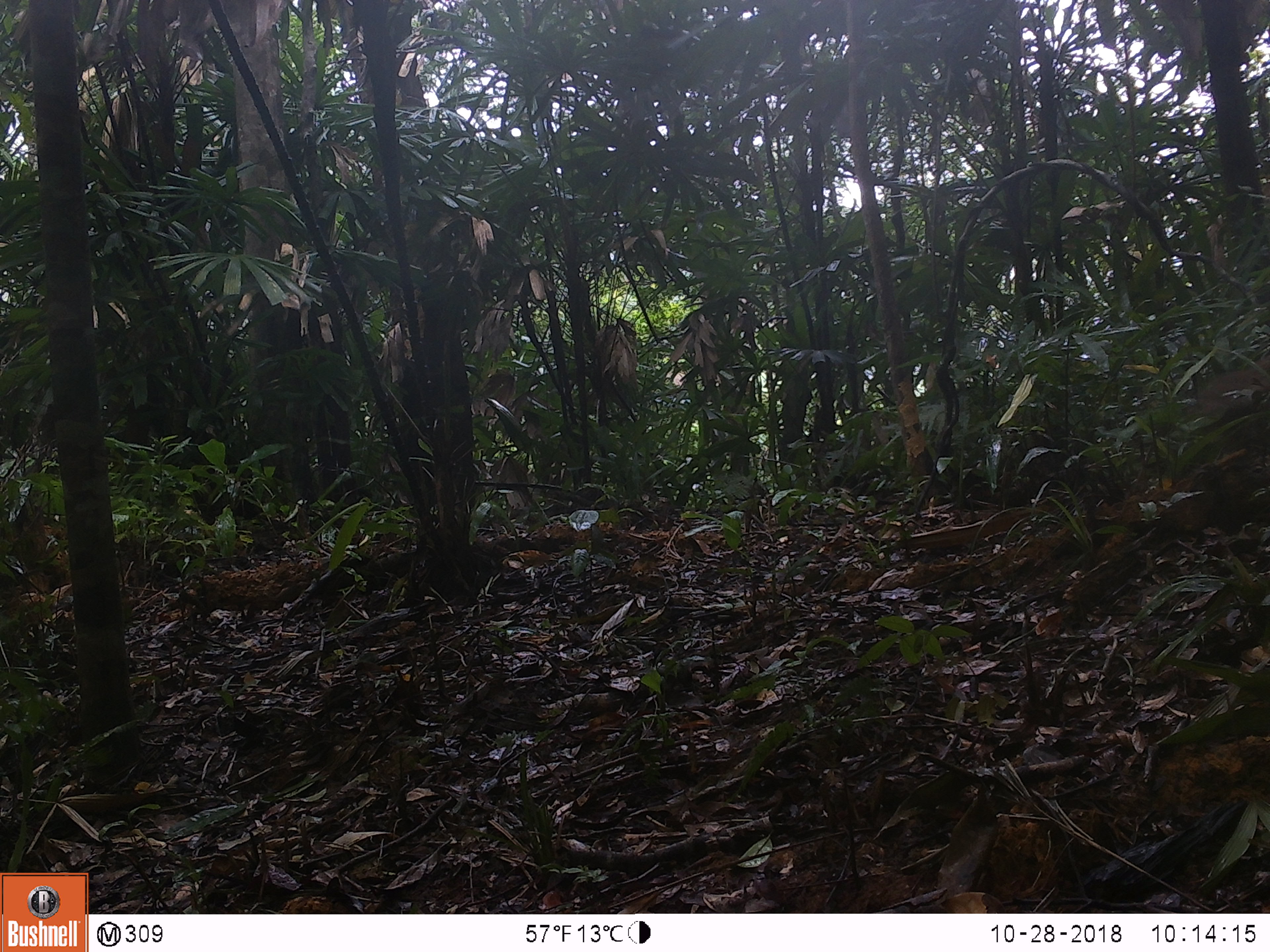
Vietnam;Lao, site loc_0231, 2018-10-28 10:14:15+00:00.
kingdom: Animalia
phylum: Chordata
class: Mammalia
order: Primates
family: Cercopithecidae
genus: Macaca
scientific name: Macaca nemestrina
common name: pig-tailed macaque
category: pig tailed macaque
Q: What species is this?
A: Pig tailed macaque (pig-tailed macaque) (Macaca nemestrina).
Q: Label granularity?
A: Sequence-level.